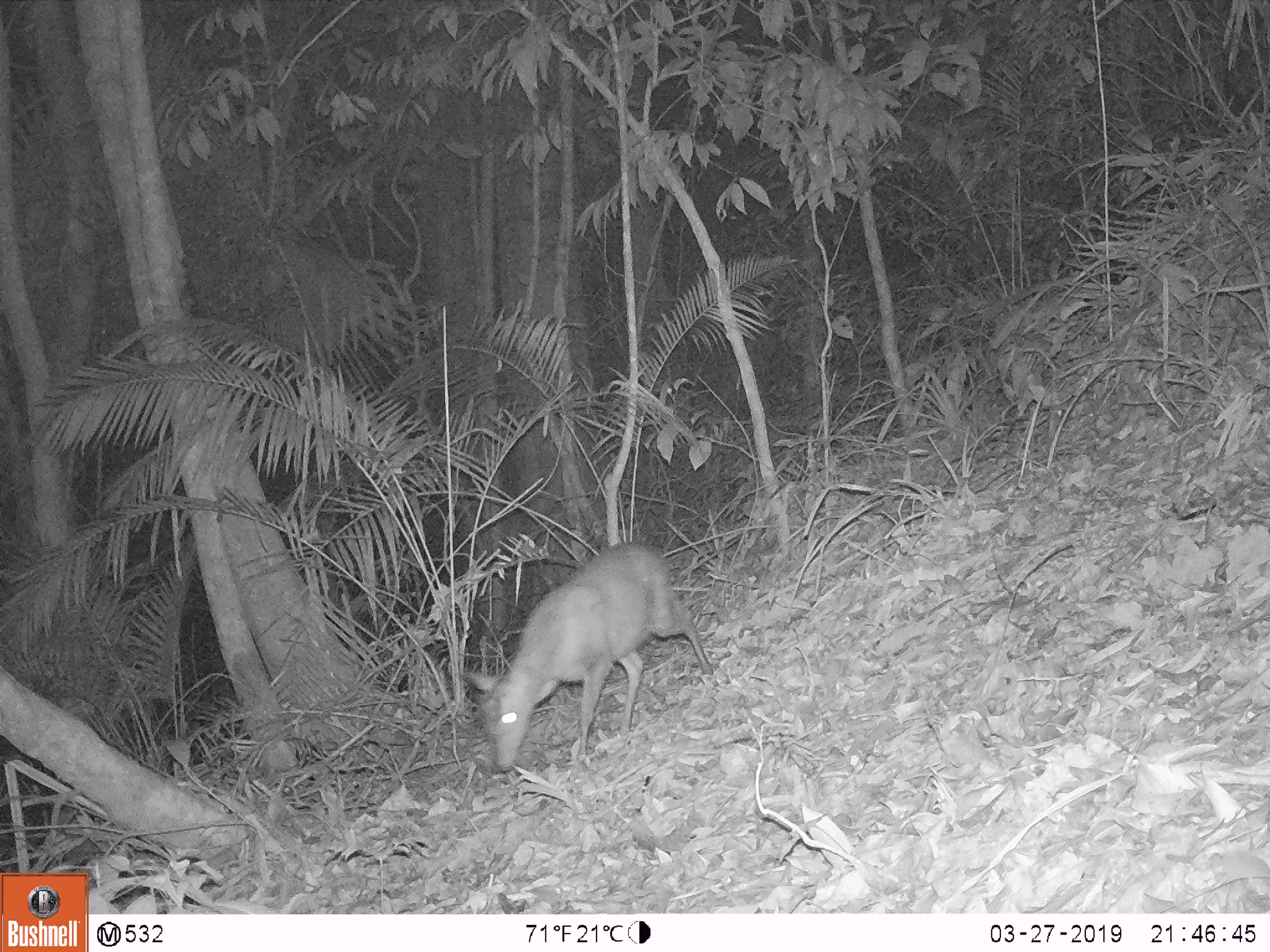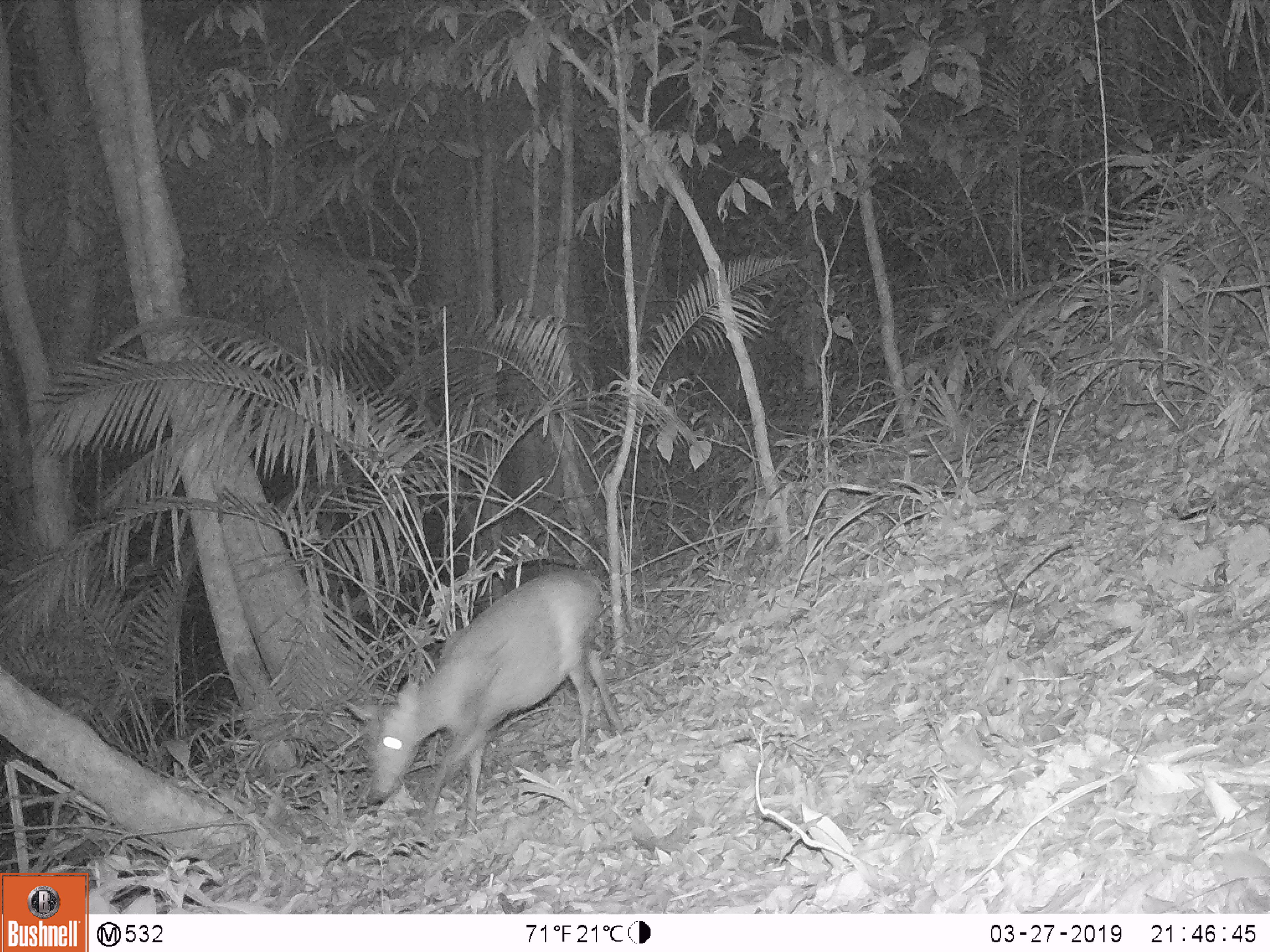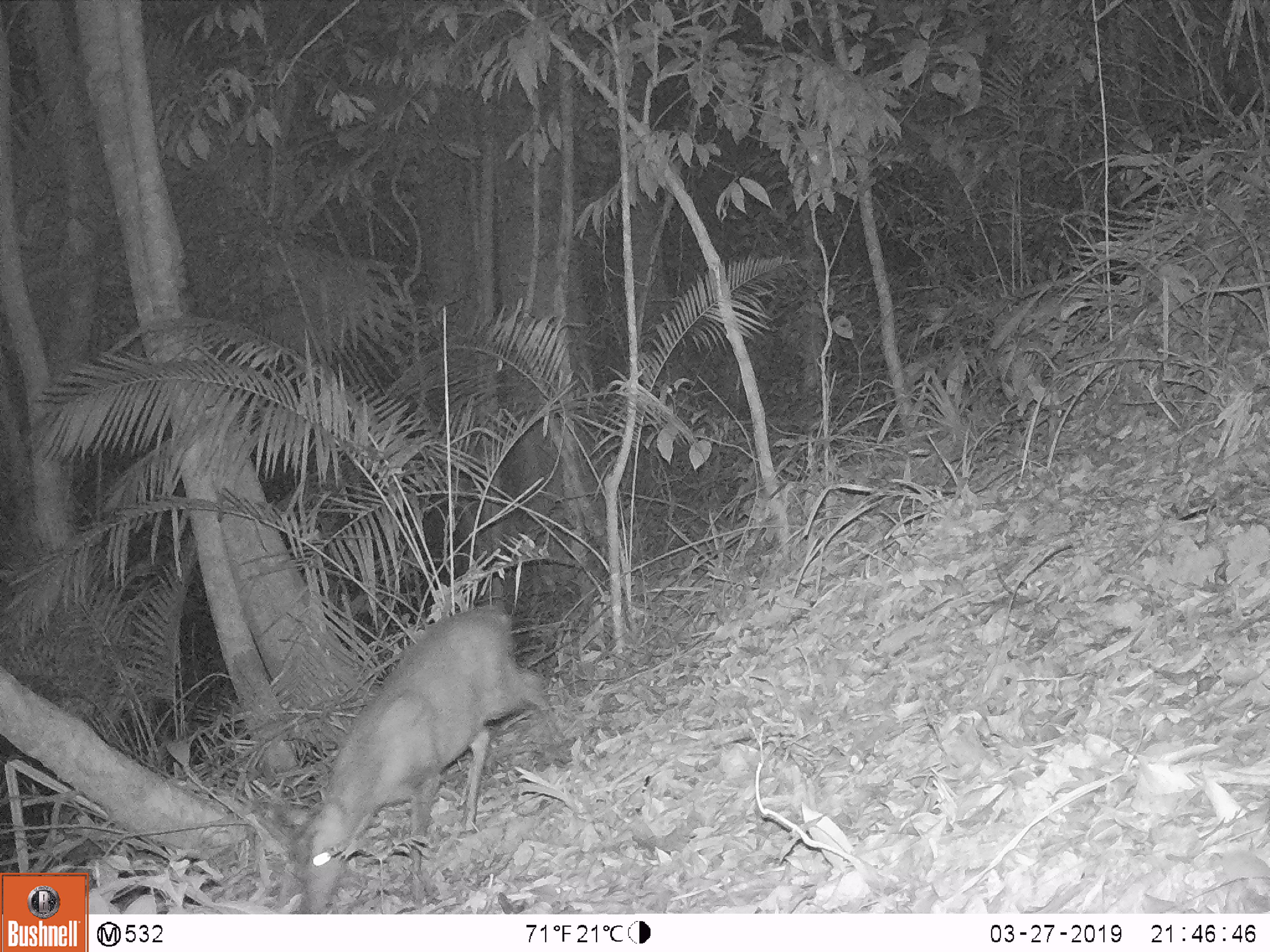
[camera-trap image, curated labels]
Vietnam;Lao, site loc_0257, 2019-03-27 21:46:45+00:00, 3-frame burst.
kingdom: Animalia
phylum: Chordata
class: Mammalia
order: Artiodactyla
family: Cervidae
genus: Muntiacus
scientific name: Muntiacus rooseveltorum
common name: roosevelt's muntjac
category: roosevelts muntjac group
Roosevelts muntjac group (roosevelt's muntjac) (Muntiacus rooseveltorum). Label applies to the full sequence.